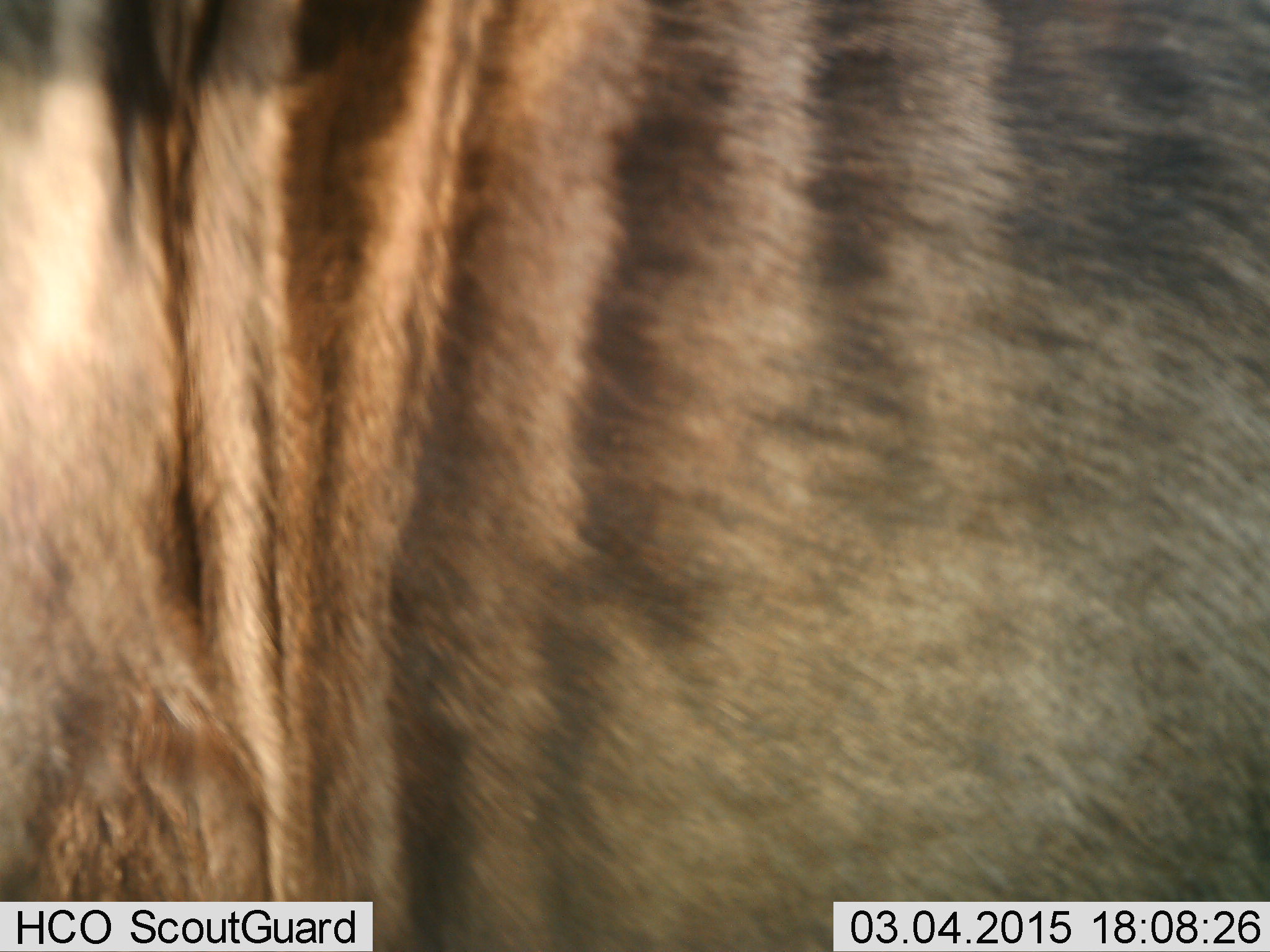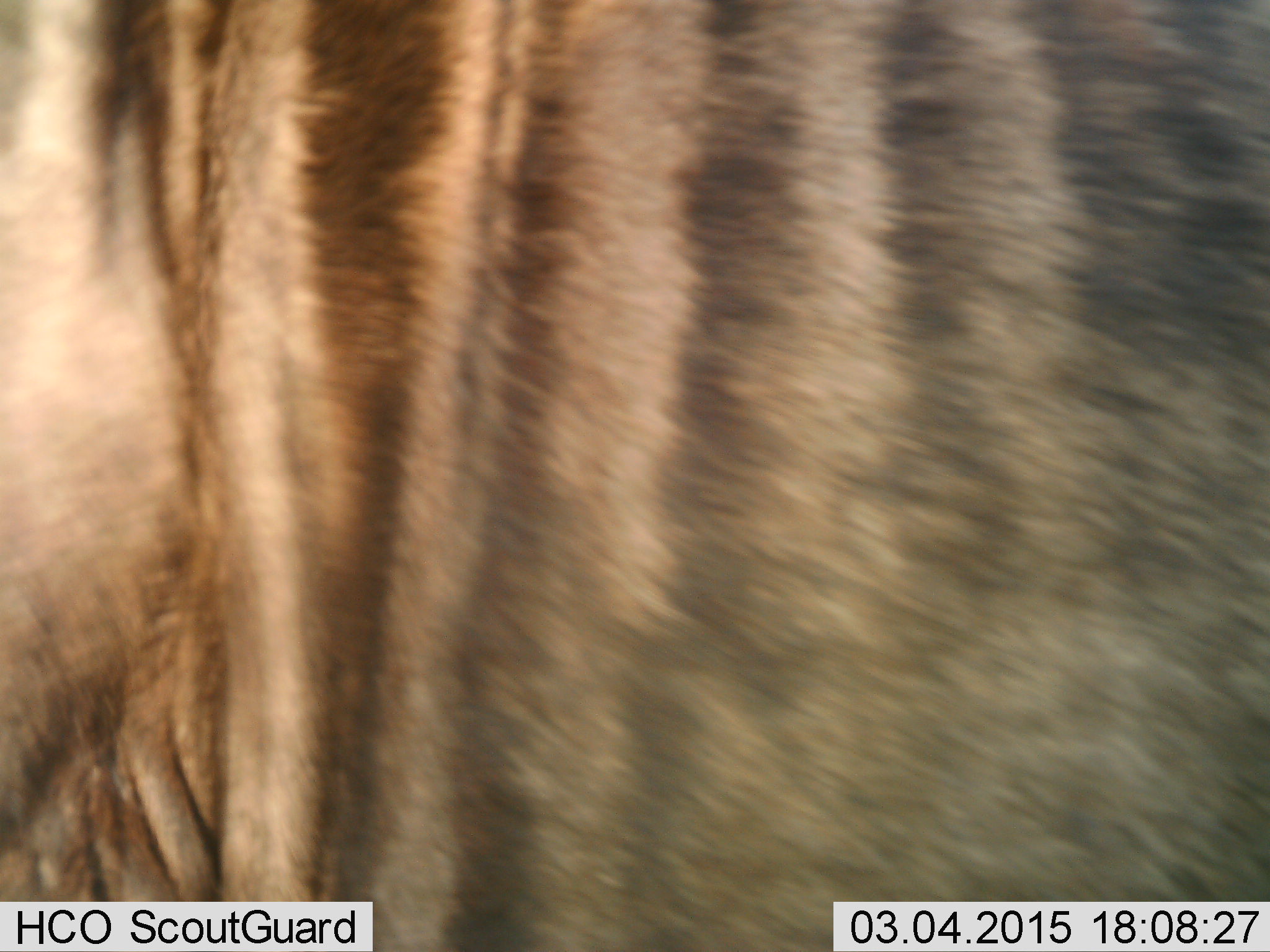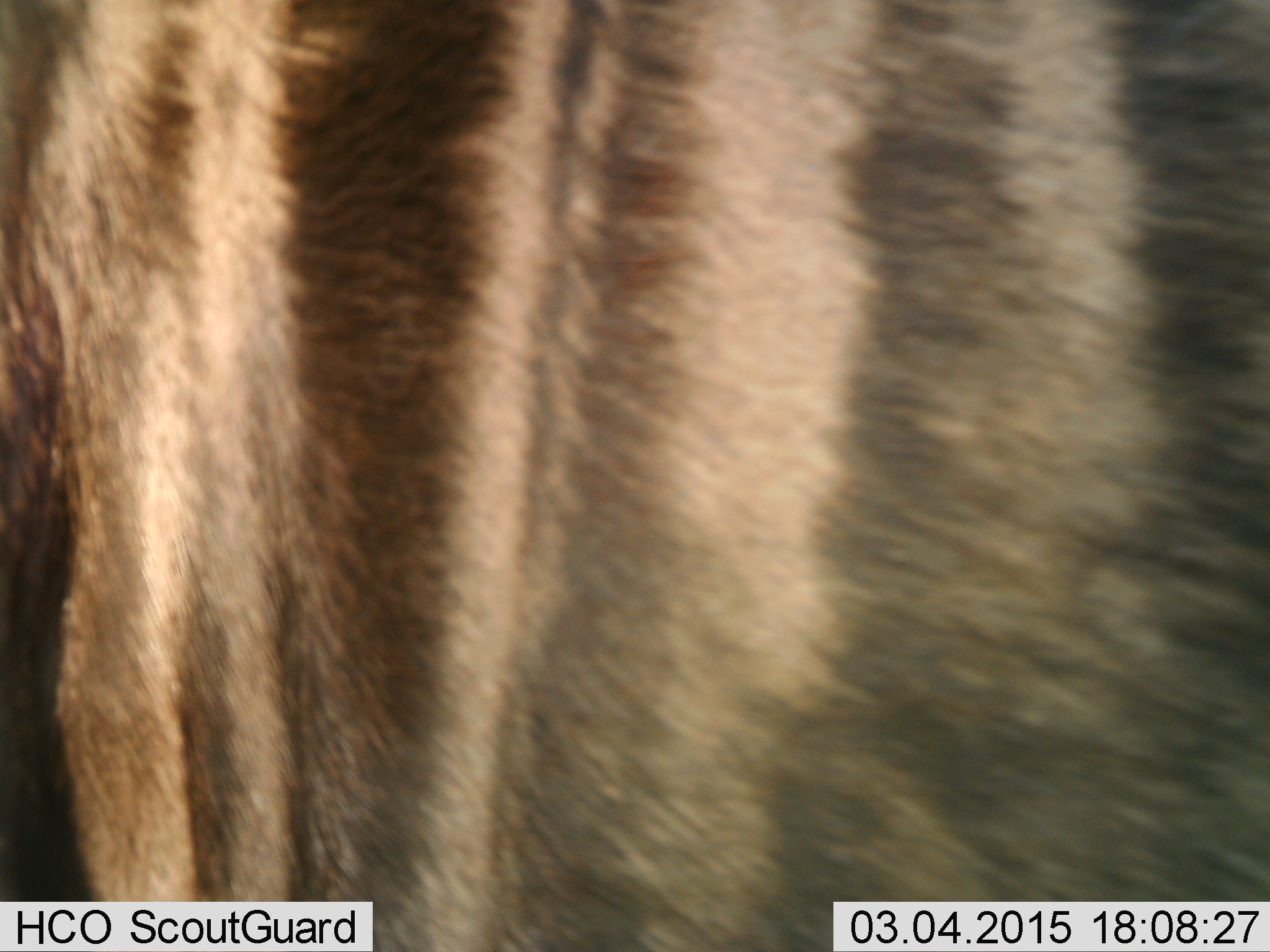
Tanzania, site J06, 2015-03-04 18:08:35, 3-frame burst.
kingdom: Animalia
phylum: Chordata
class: Mammalia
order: Artiodactyla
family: Bovidae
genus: Connochaetes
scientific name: Connochaetes taurinus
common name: blue wildebeest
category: wildebeest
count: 1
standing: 90%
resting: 0%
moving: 10%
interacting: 0%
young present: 0%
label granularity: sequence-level